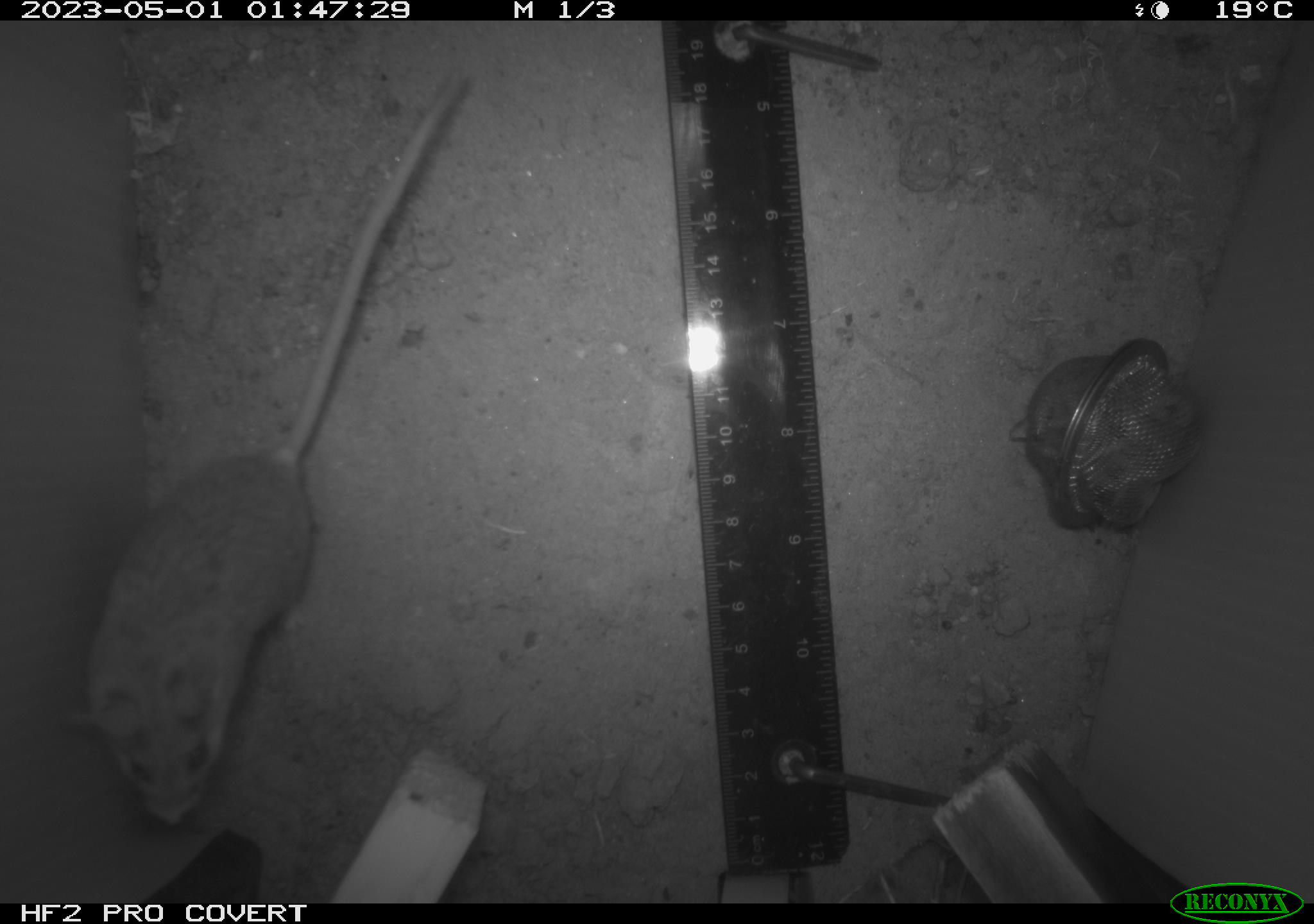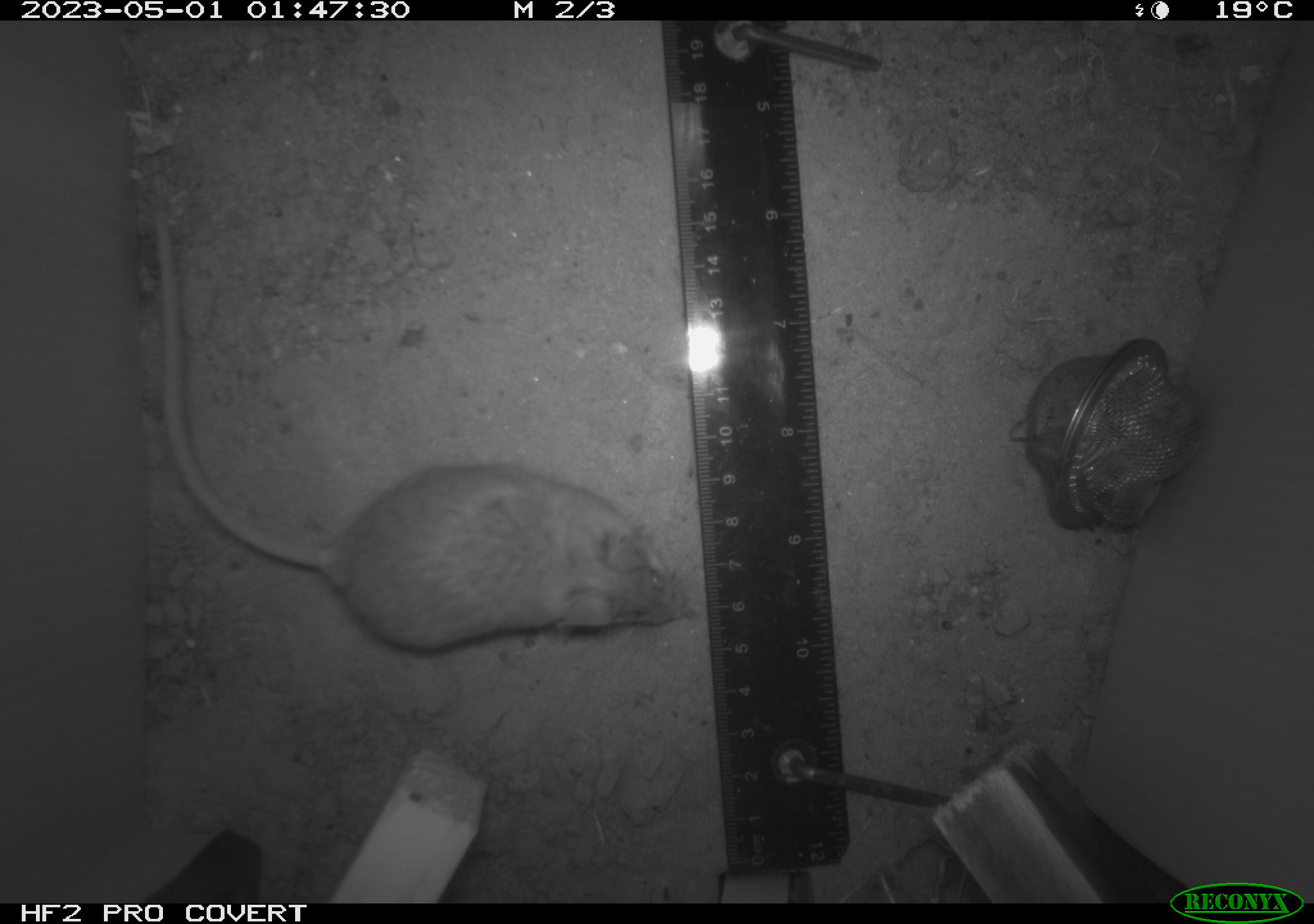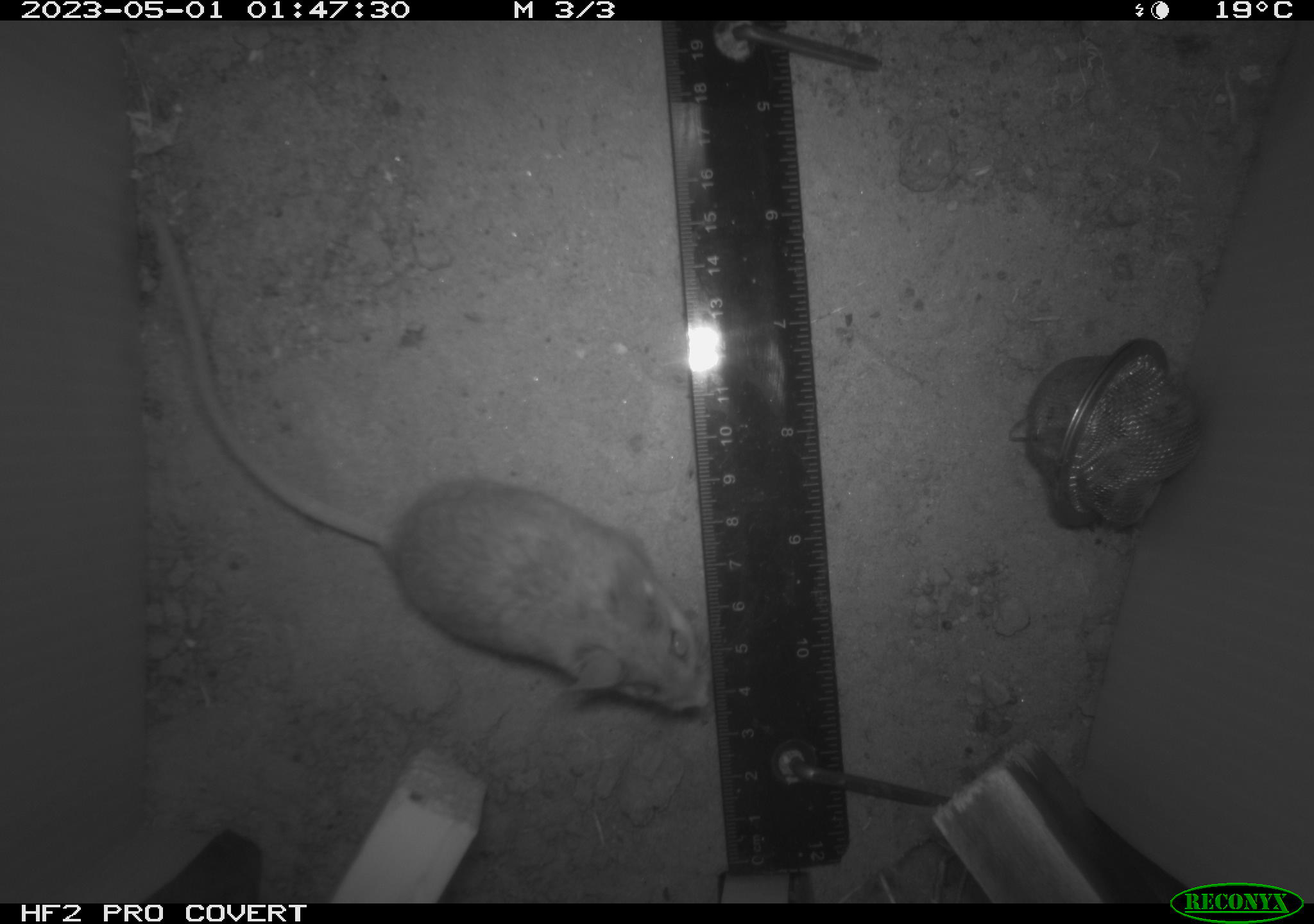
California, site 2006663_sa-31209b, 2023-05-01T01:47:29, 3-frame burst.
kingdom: Animalia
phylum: Chordata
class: Mammalia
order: Rodentia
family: Cricetidae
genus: Peromyscus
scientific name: Peromyscus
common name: deer mice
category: peromyscus species